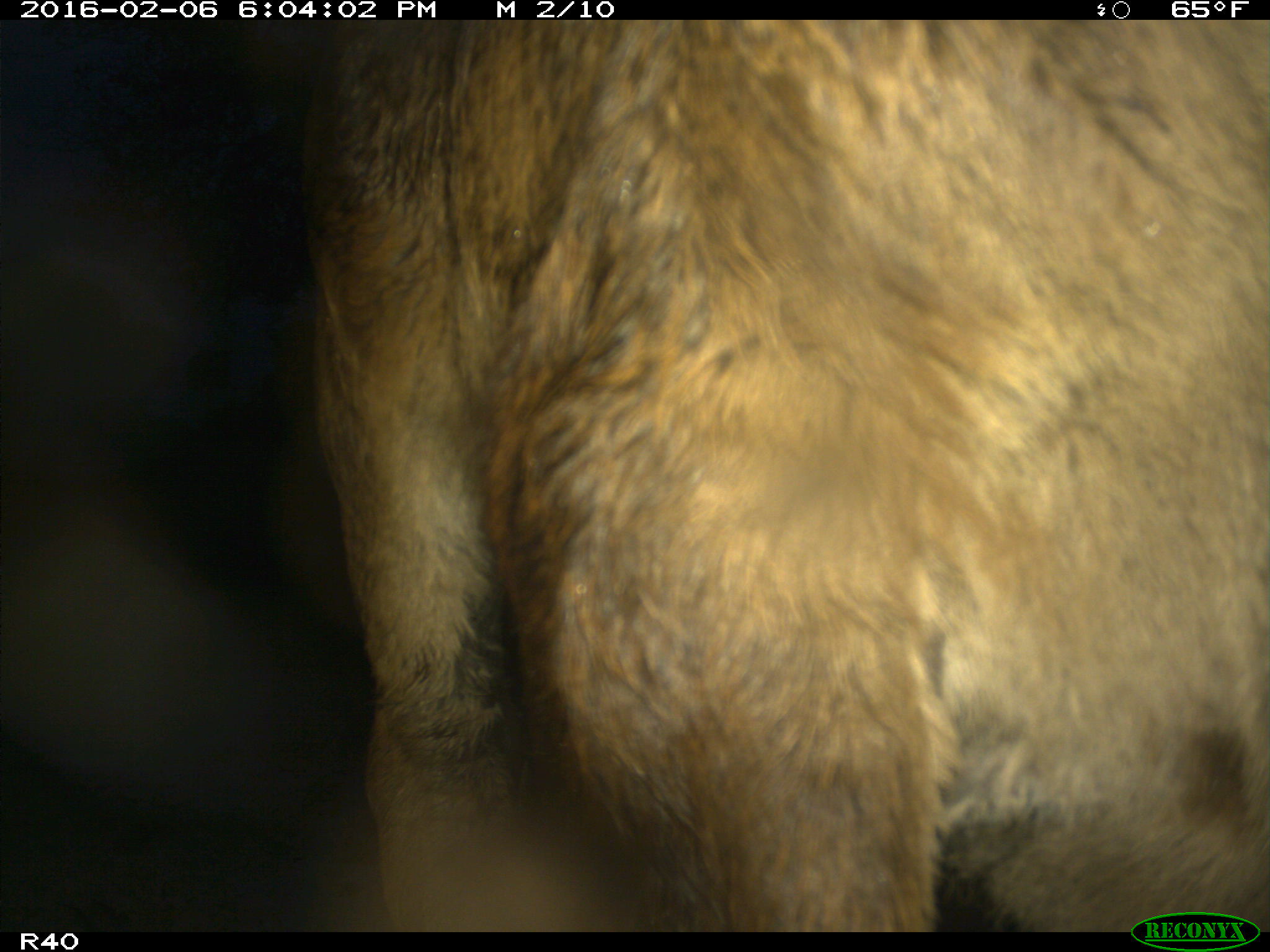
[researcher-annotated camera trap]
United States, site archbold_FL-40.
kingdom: Animalia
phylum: Chordata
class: Mammalia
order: Artiodactyla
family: Bovidae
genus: Bos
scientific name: Bos taurus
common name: domestic cow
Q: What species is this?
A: Bos taurus (domestic cow).